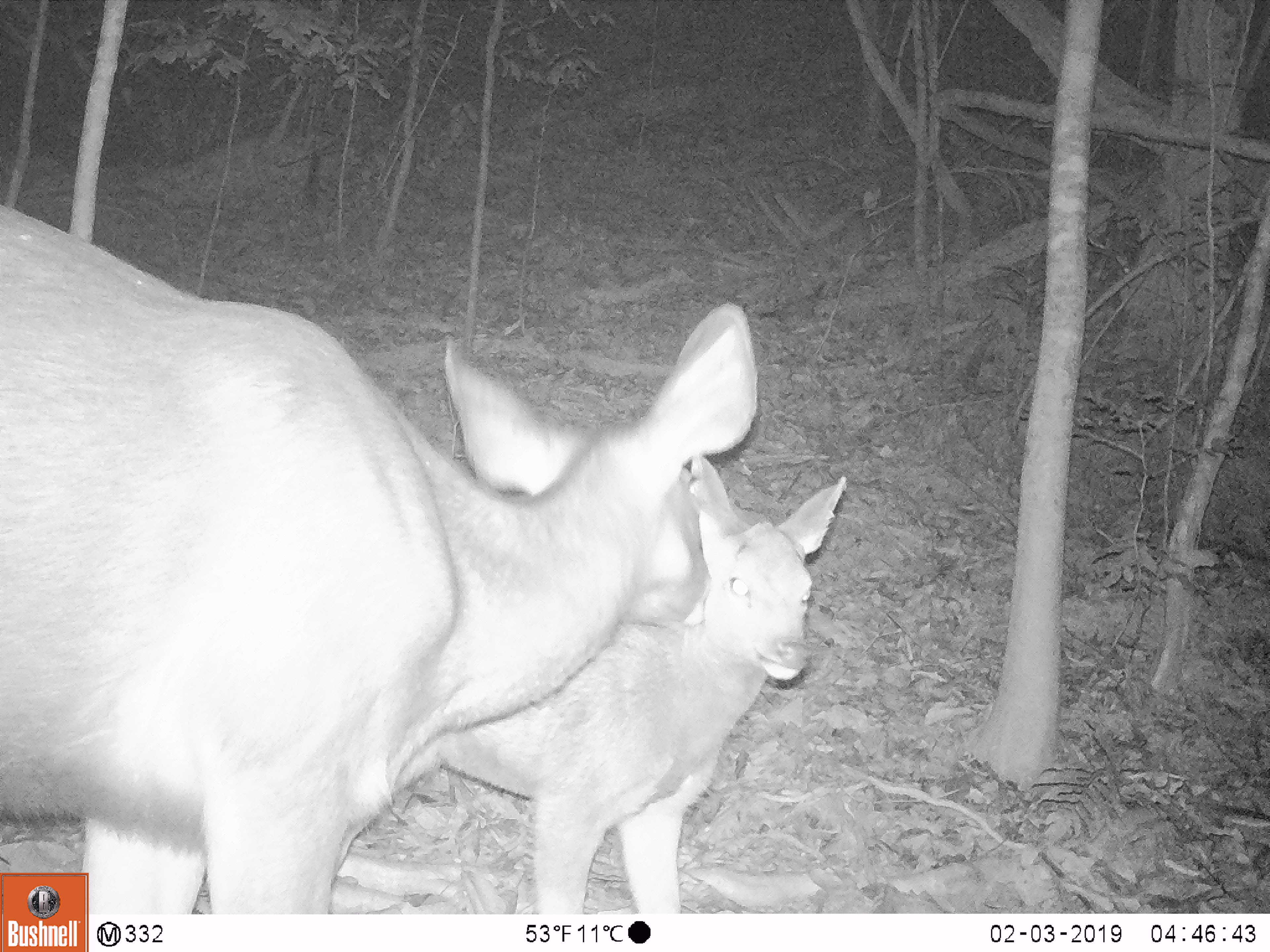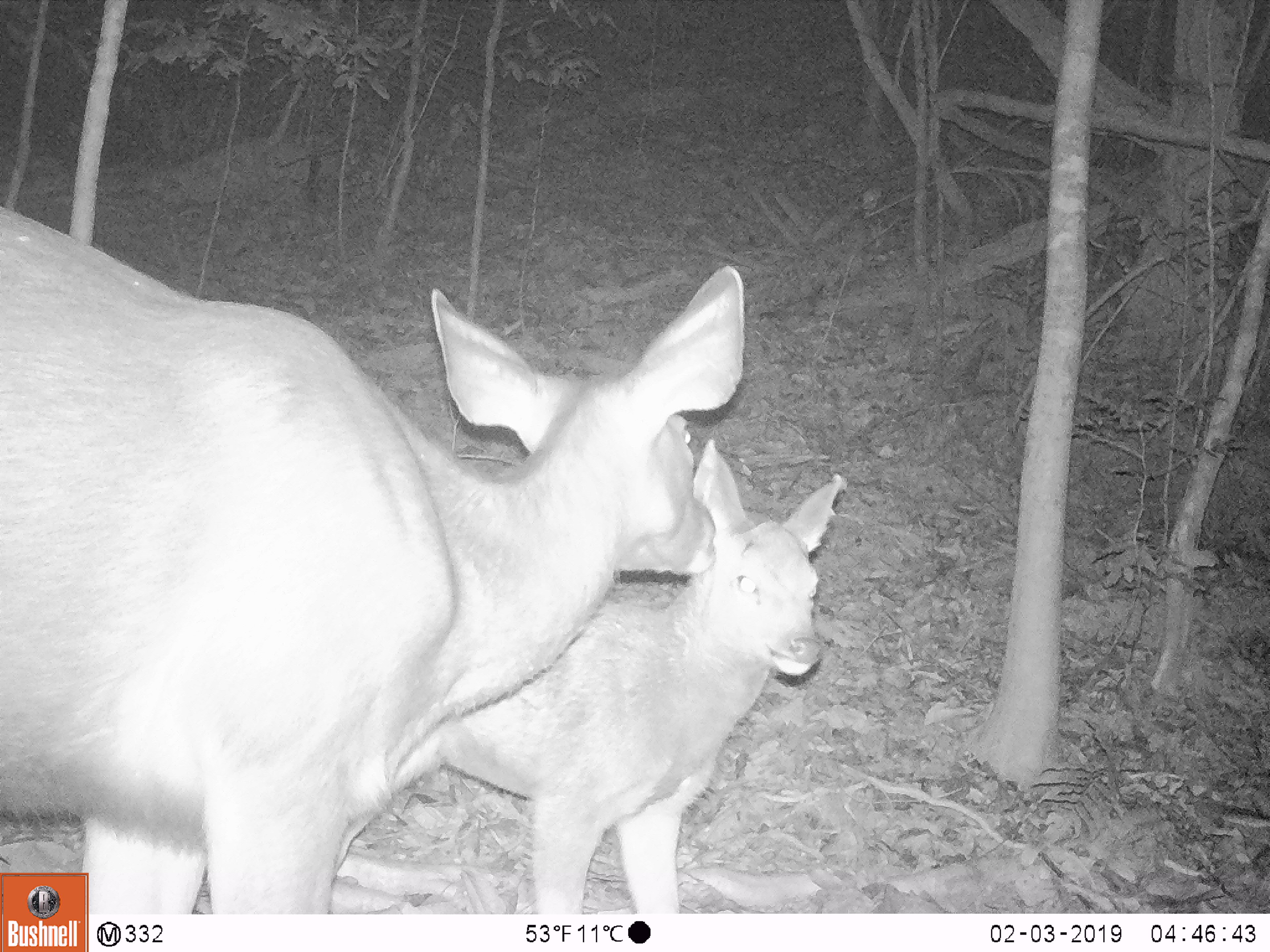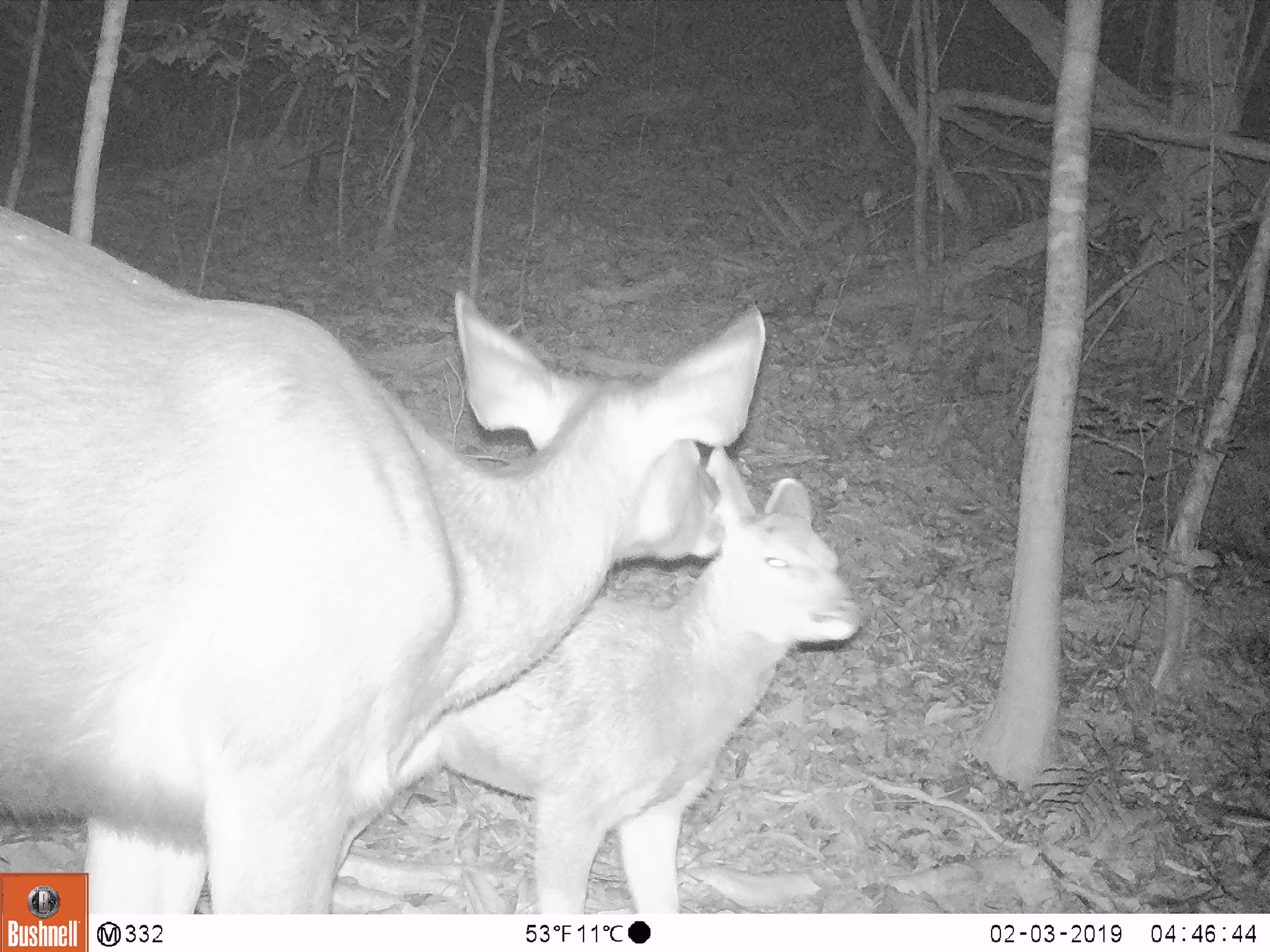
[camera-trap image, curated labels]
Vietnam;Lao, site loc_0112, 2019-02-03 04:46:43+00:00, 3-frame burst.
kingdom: Animalia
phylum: Chordata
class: Mammalia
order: Artiodactyla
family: Cervidae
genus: Rusa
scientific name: Rusa unicolor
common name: sambar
Sambar (Rusa unicolor). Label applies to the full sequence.